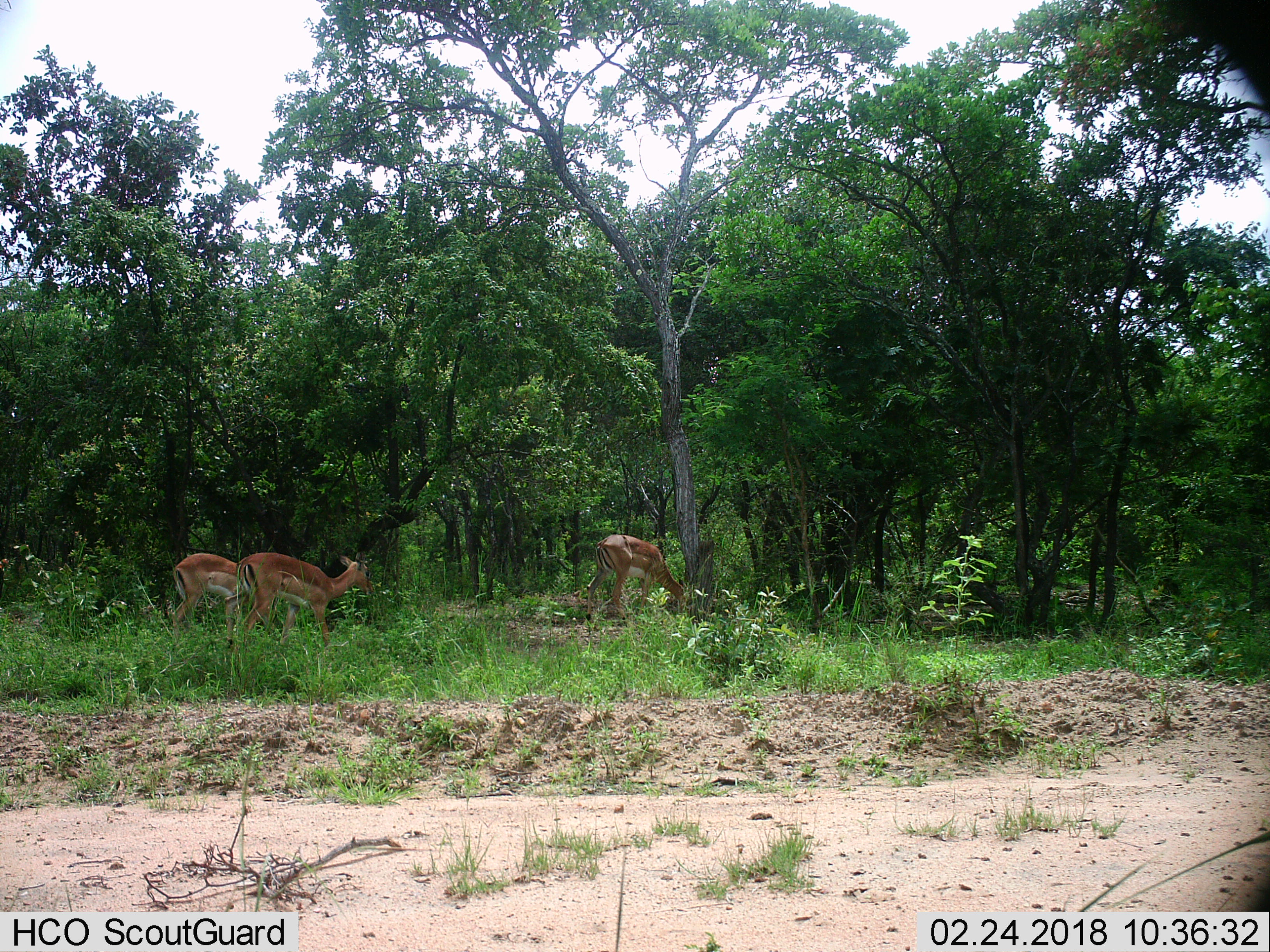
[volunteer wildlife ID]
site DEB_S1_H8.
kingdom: Animalia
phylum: Chordata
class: Mammalia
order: Artiodactyla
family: Bovidae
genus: Aepyceros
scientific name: Aepyceros melampus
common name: impala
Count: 3.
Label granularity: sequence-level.